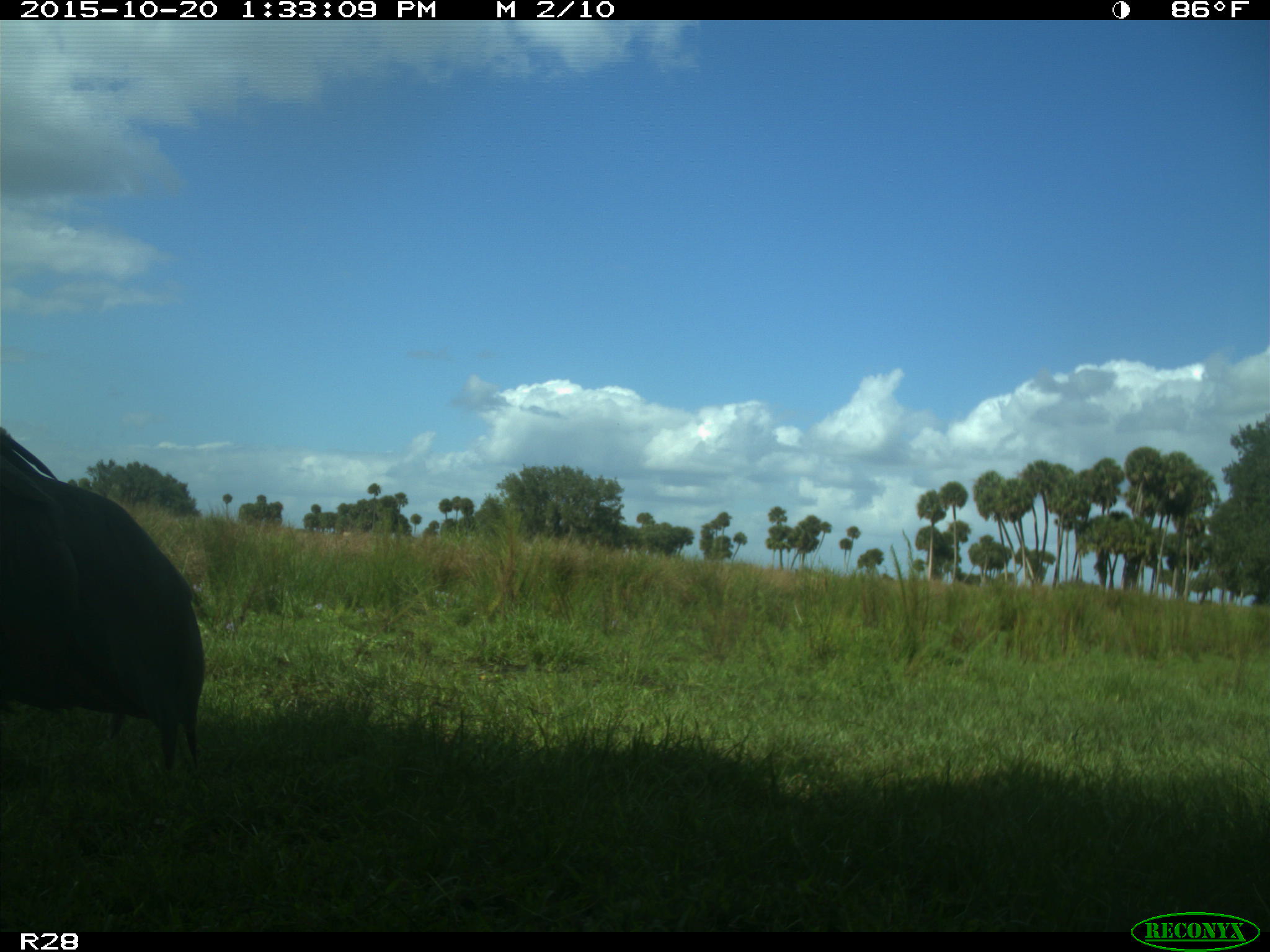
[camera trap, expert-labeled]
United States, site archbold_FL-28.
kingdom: Animalia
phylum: Chordata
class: Aves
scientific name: Aves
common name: birds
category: unidentified bird